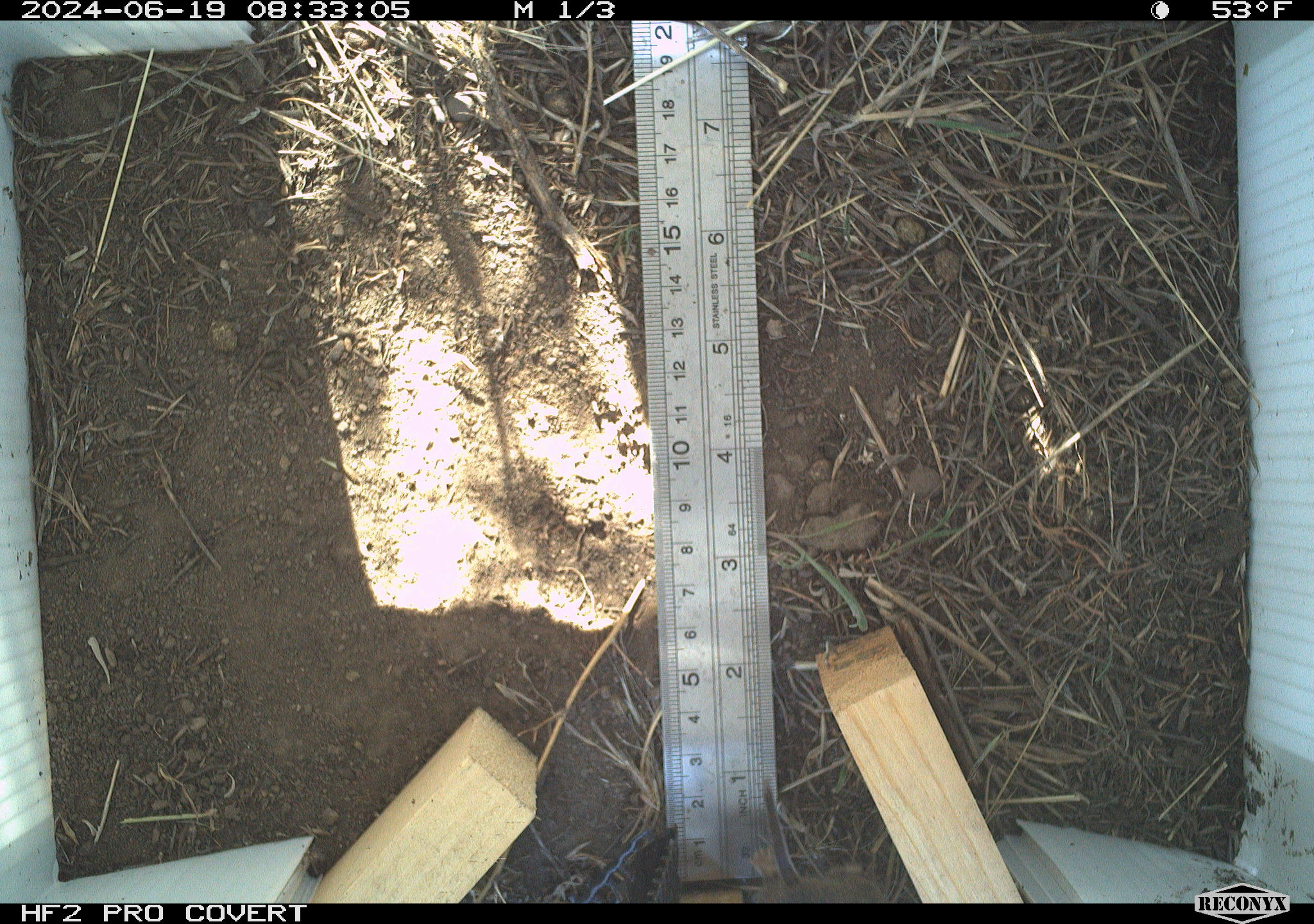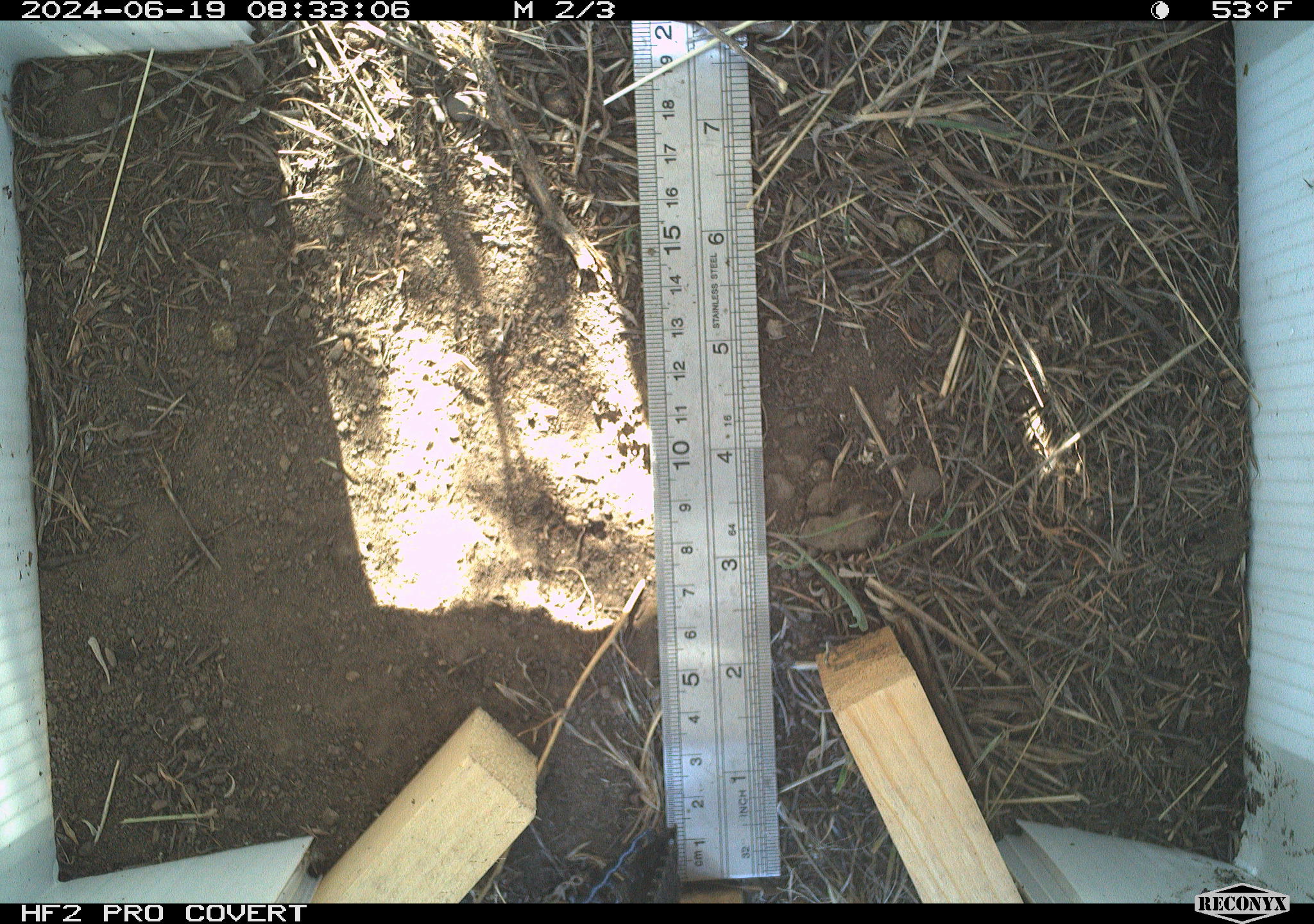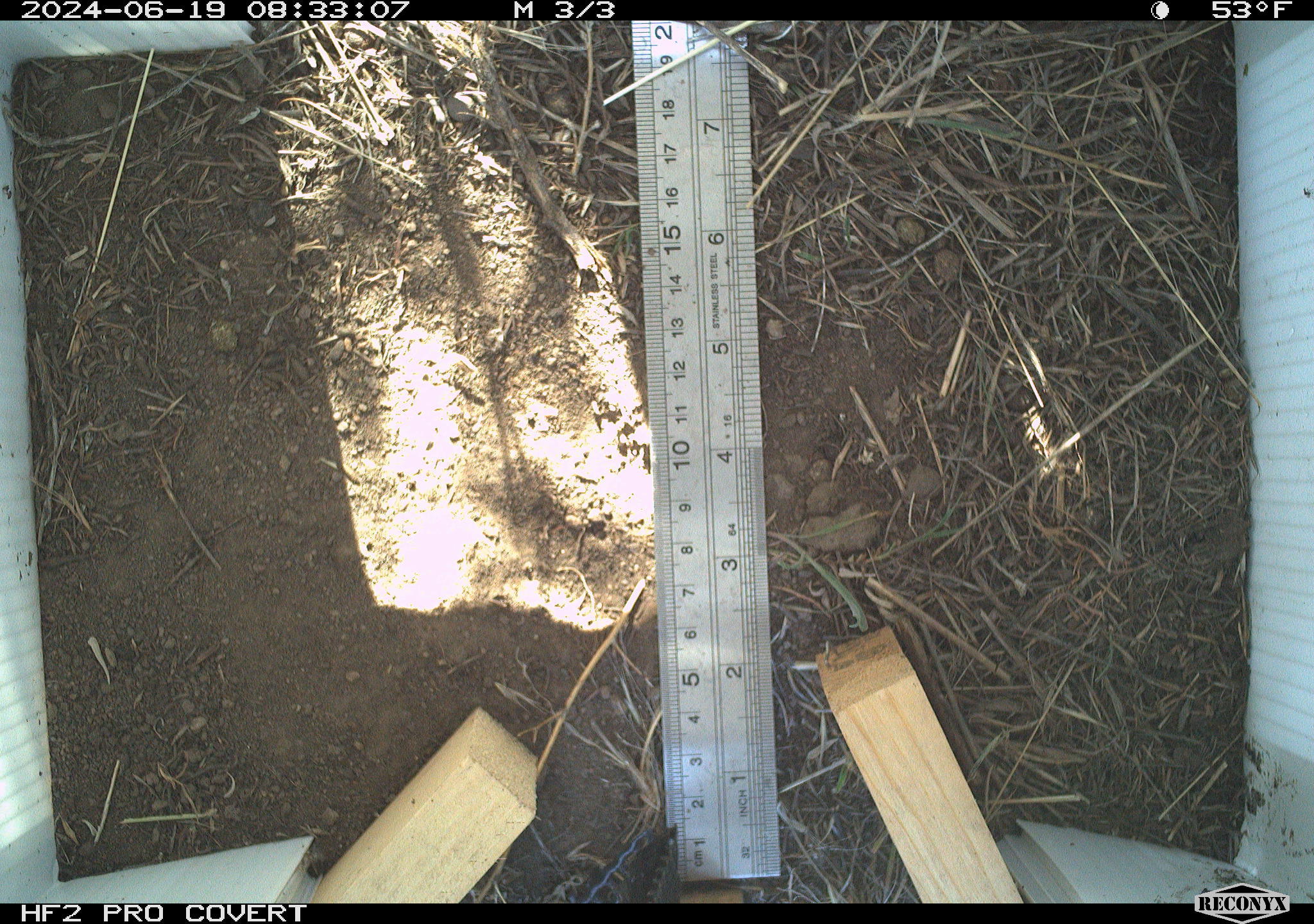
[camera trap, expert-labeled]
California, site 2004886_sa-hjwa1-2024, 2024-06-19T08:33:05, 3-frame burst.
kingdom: Animalia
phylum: Chordata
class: Mammalia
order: Rodentia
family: Cricetidae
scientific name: Cricetidae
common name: hamsters, voles, lemmings, and allies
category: cricetidae family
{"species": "cricetidae family (hamsters, voles, lemmings, and allies) (Cricetidae)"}